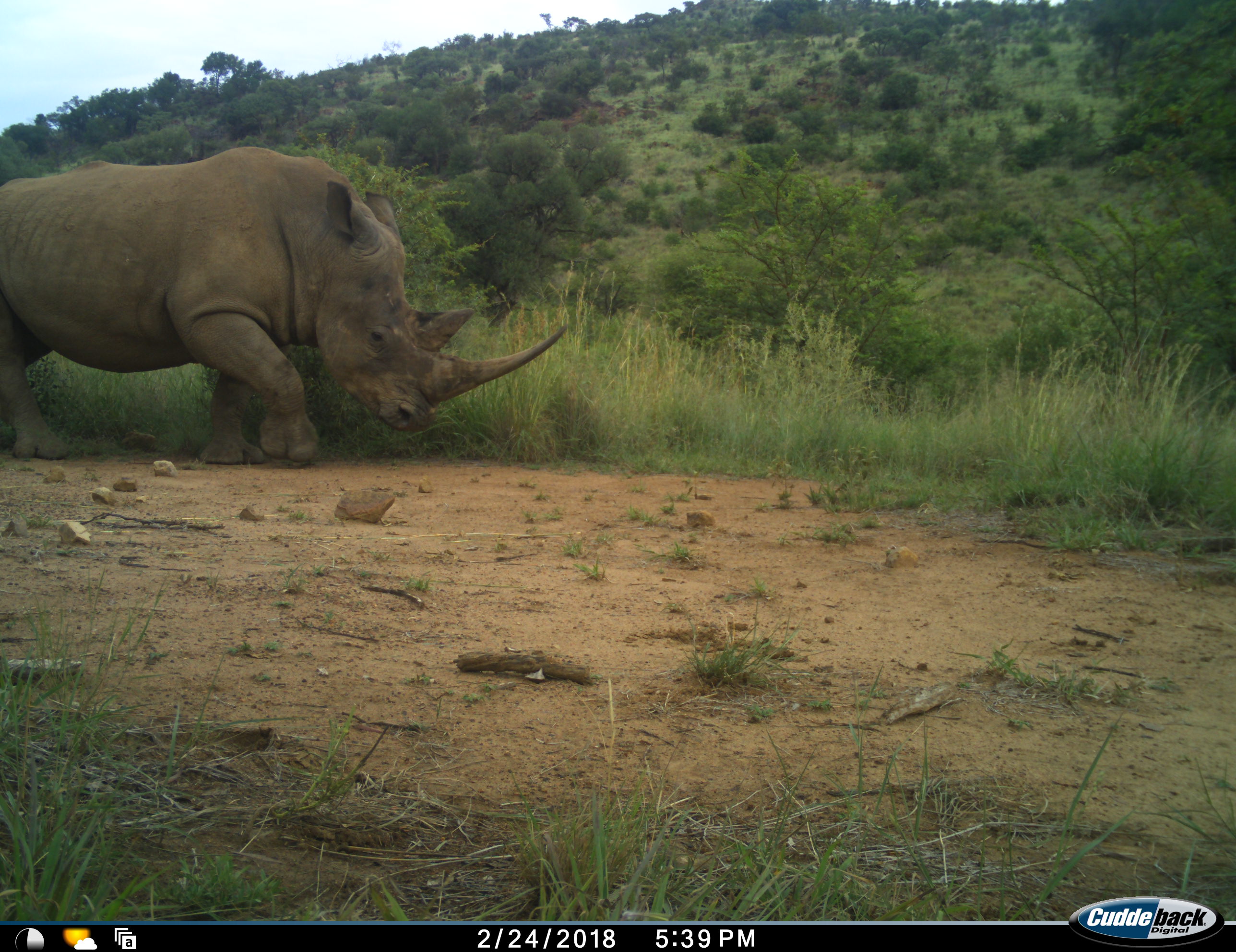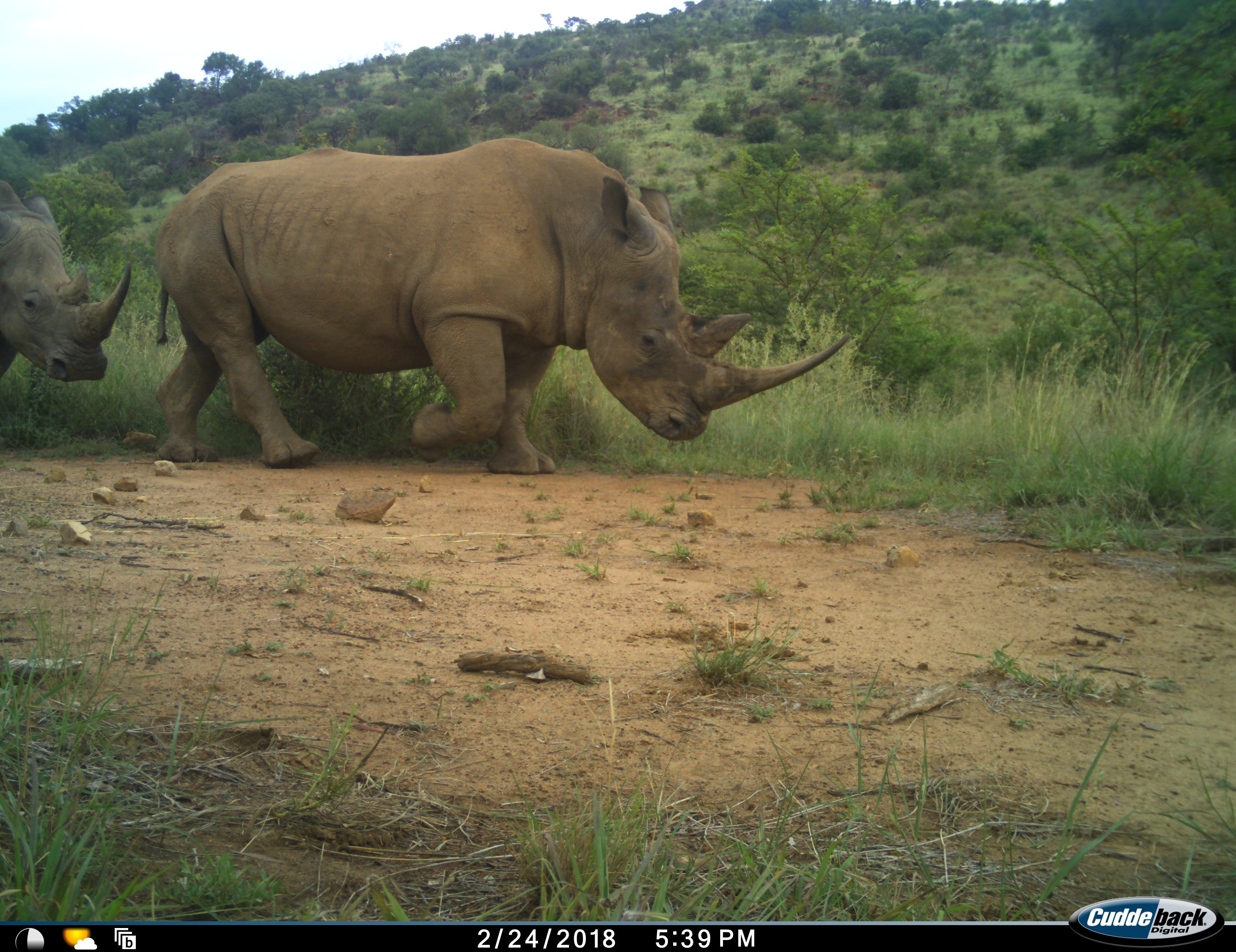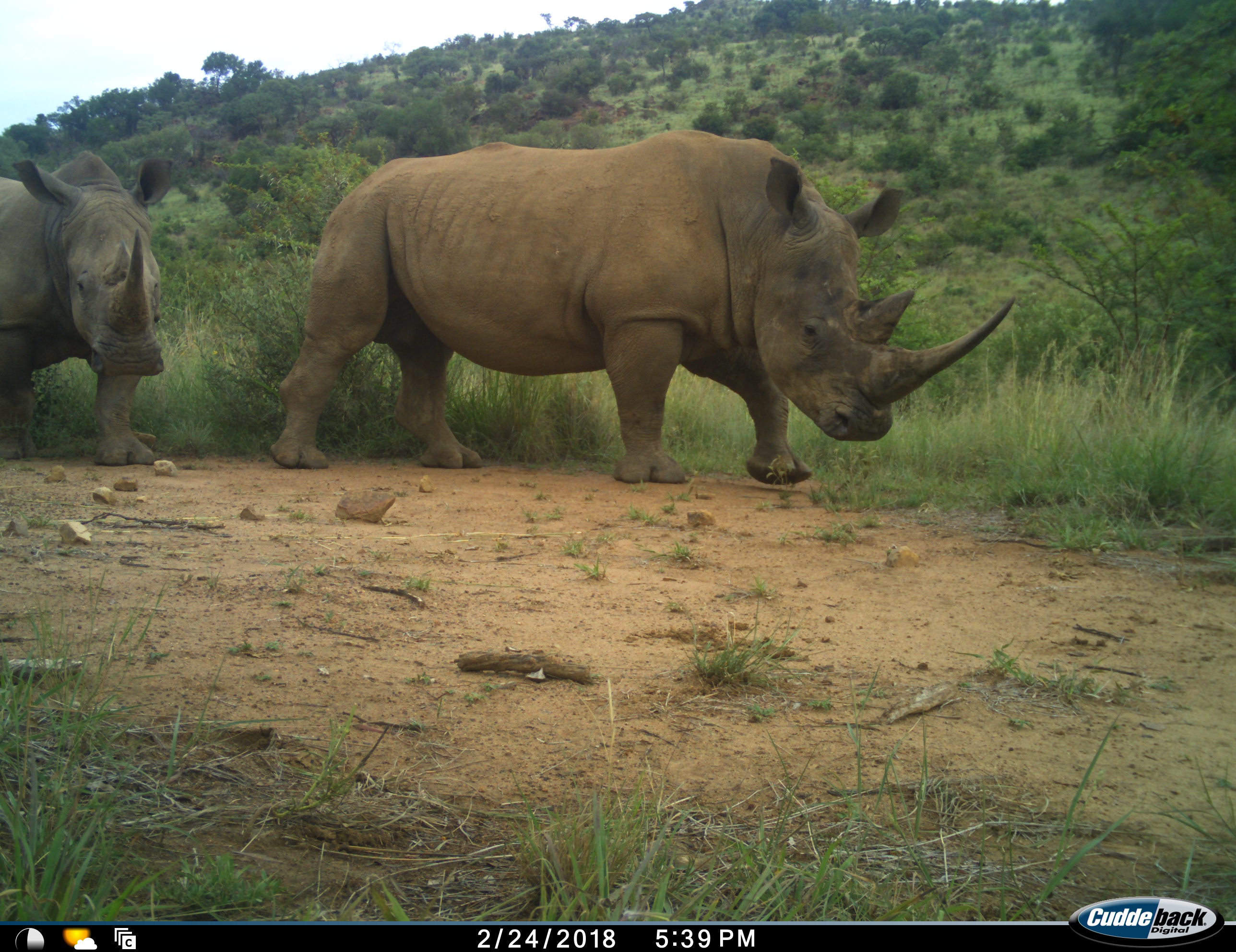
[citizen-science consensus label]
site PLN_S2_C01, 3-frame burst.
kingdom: Animalia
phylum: Chordata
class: Mammalia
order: Perissodactyla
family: Rhinocerotidae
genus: Ceratotherium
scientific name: Ceratotherium simum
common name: white rhinoceros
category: rhinoceroswhite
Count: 2.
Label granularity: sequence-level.